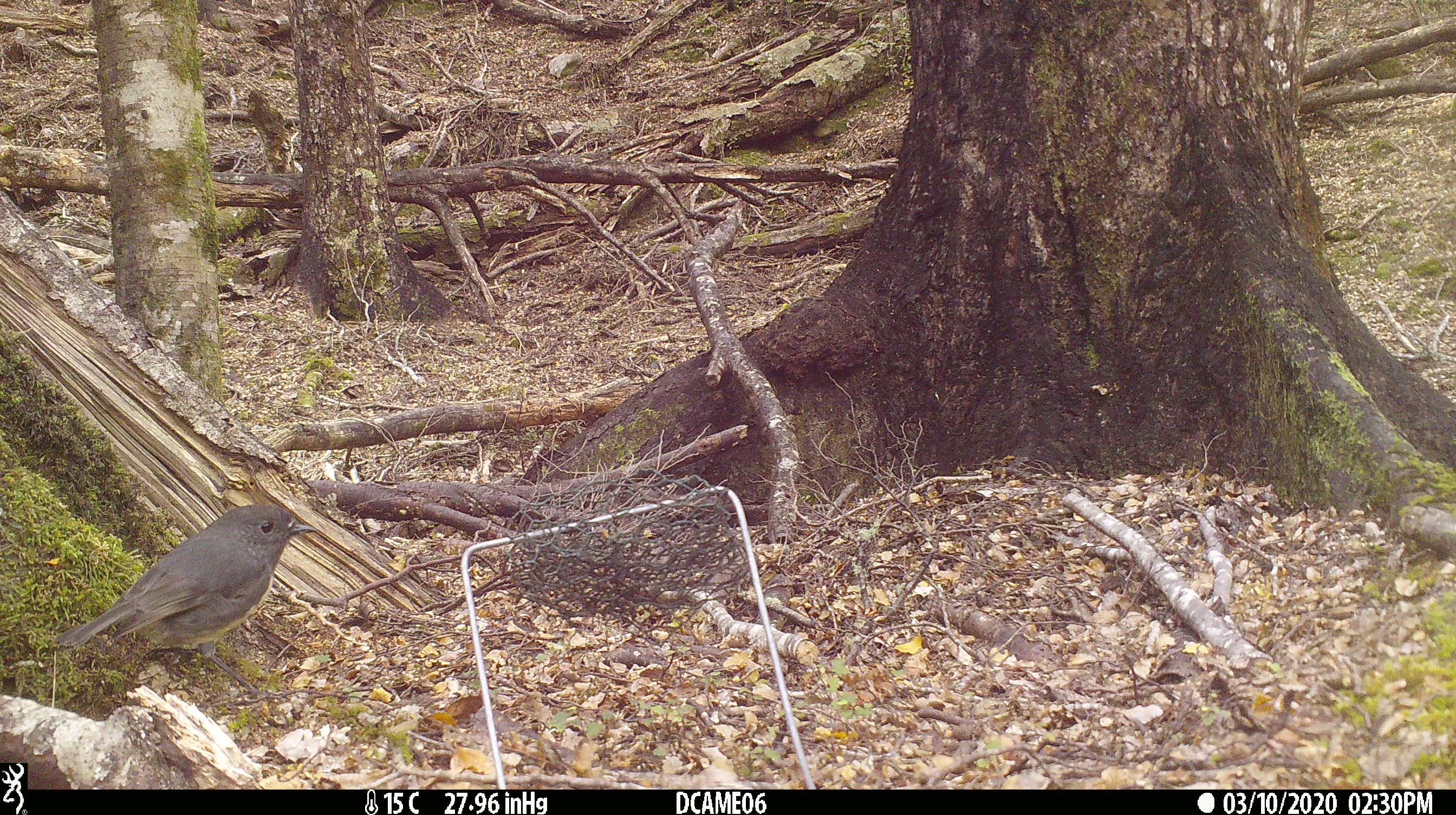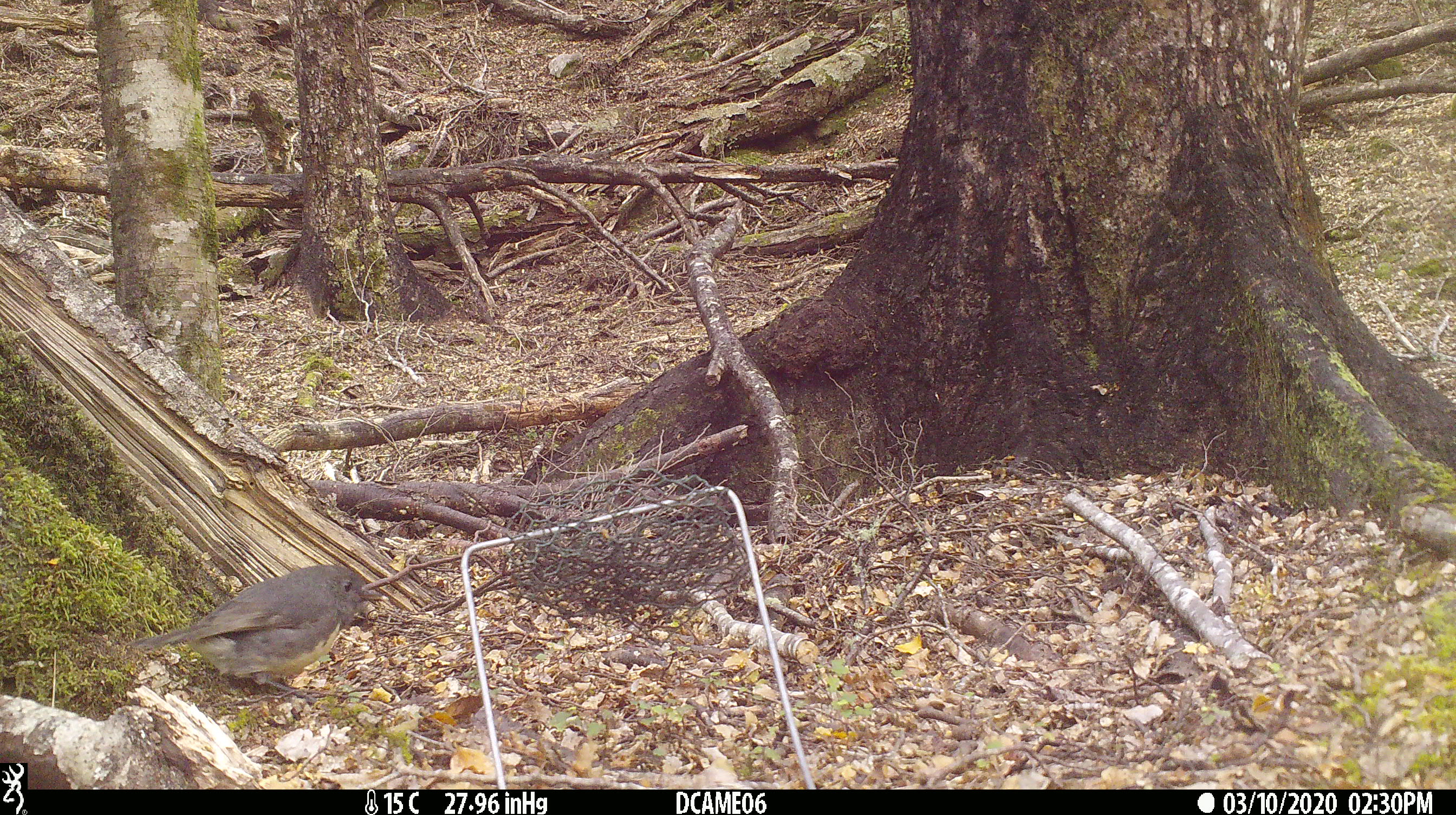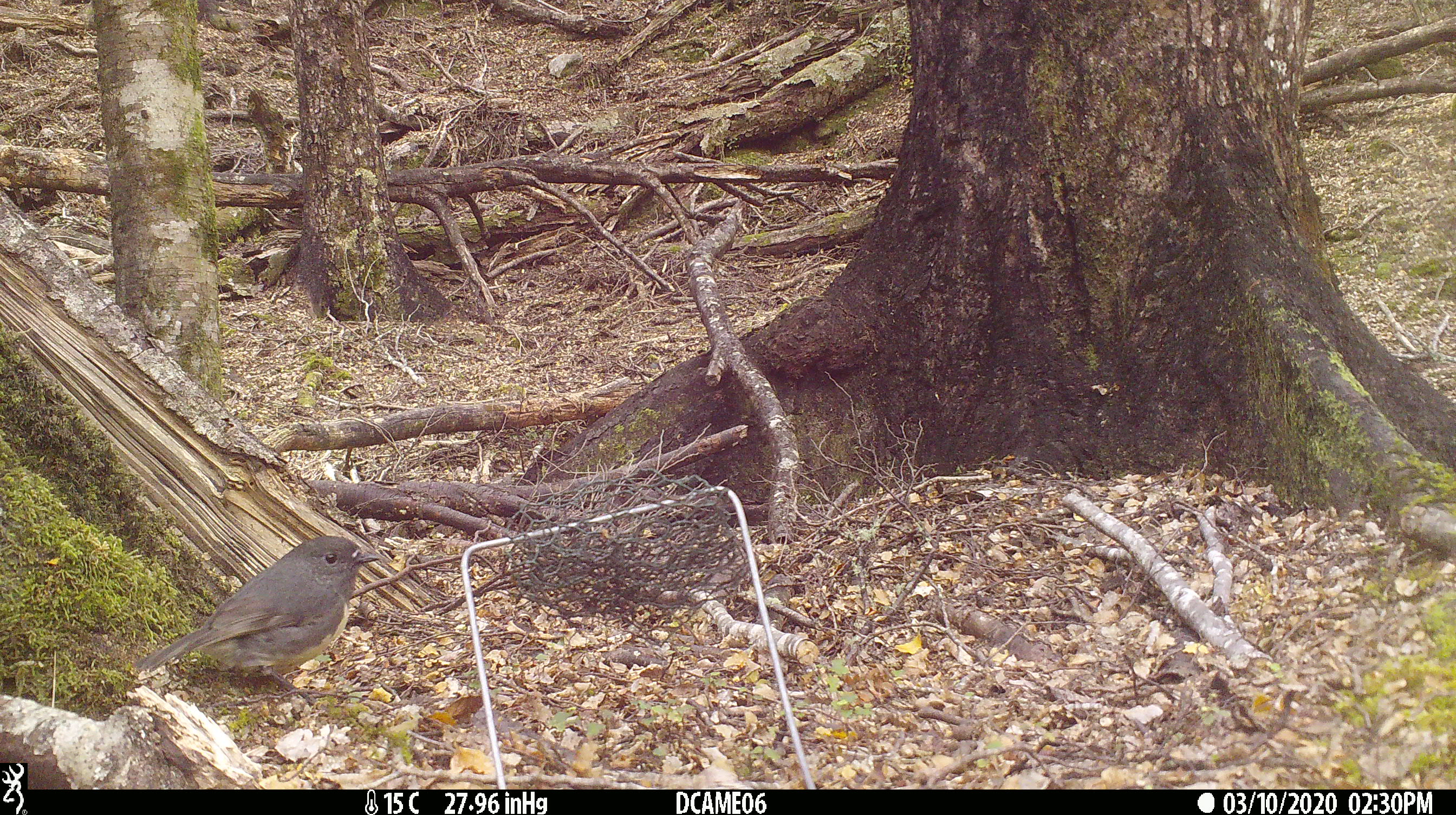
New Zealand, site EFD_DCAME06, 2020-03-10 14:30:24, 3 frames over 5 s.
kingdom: Animalia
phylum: Chordata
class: Aves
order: Passeriformes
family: Petroicidae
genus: Petroica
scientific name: Petroica australis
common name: new zealand robin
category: robin